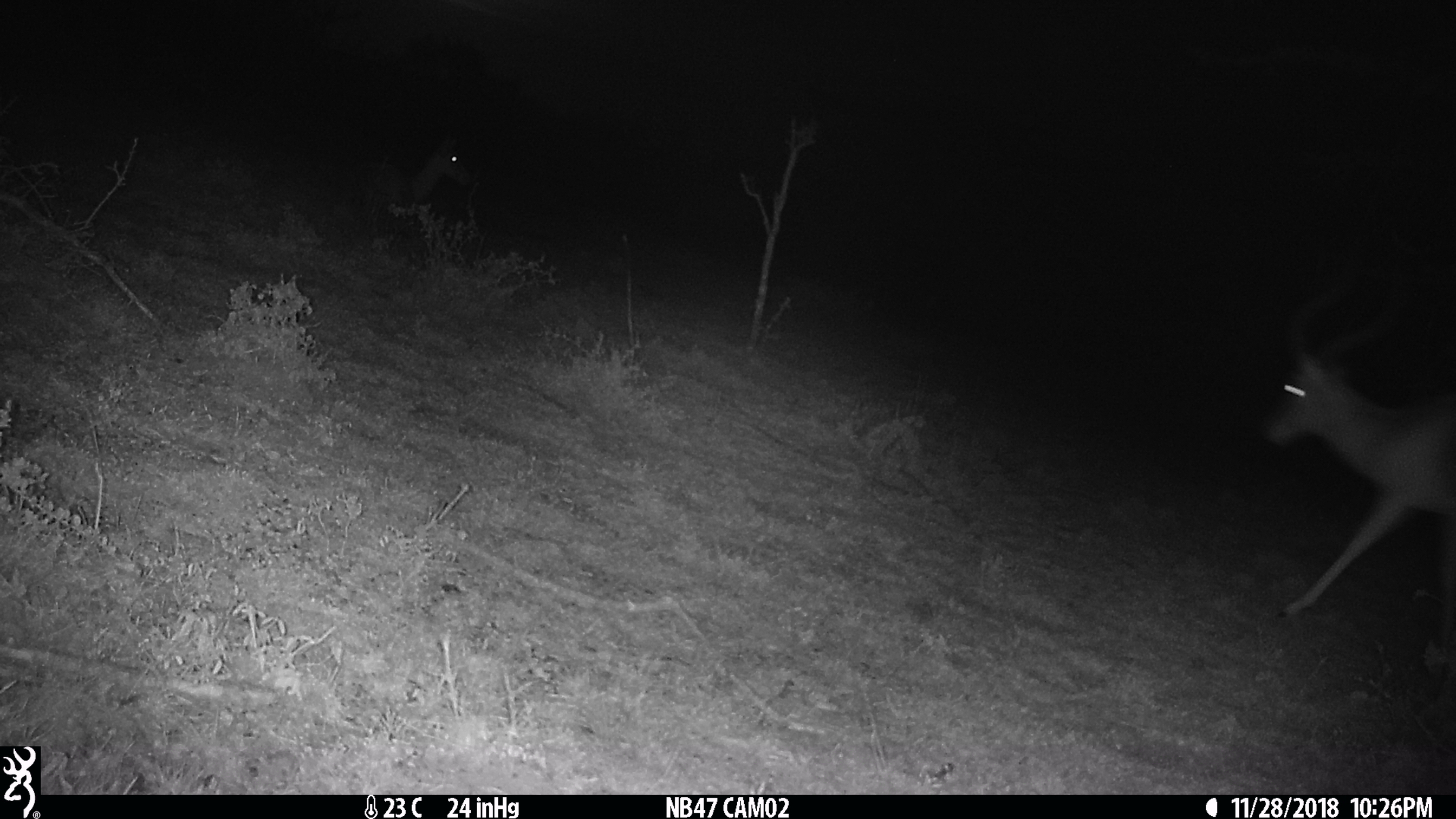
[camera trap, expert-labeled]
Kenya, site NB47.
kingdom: Animalia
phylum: Chordata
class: Mammalia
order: Artiodactyla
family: Bovidae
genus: Aepyceros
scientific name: Aepyceros melampus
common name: impala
Impala (Aepyceros melampus).